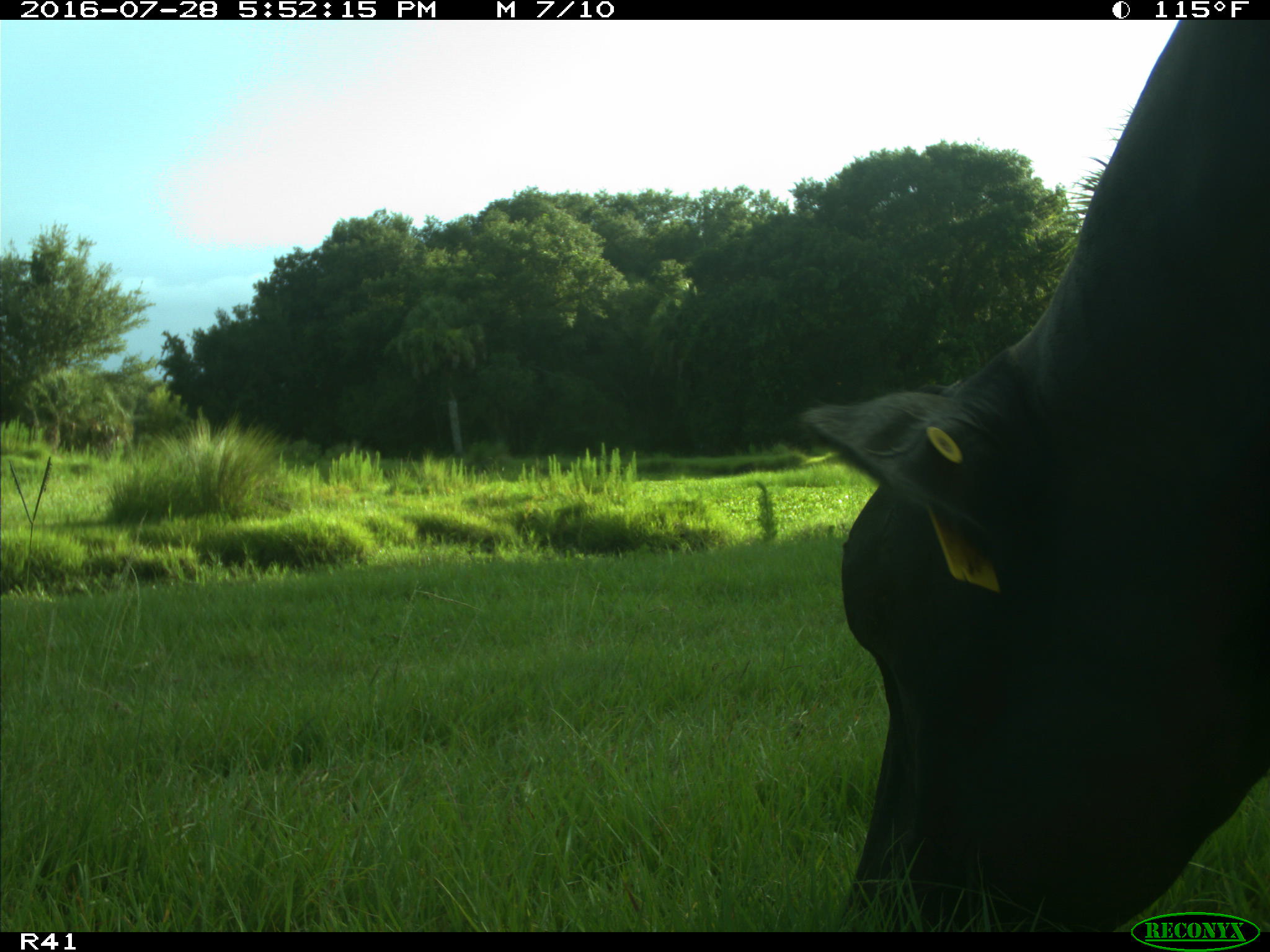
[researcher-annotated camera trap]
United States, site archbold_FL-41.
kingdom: Animalia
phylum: Chordata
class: Mammalia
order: Artiodactyla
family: Bovidae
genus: Bos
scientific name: Bos taurus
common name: domestic cow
Bos taurus (domestic cow).